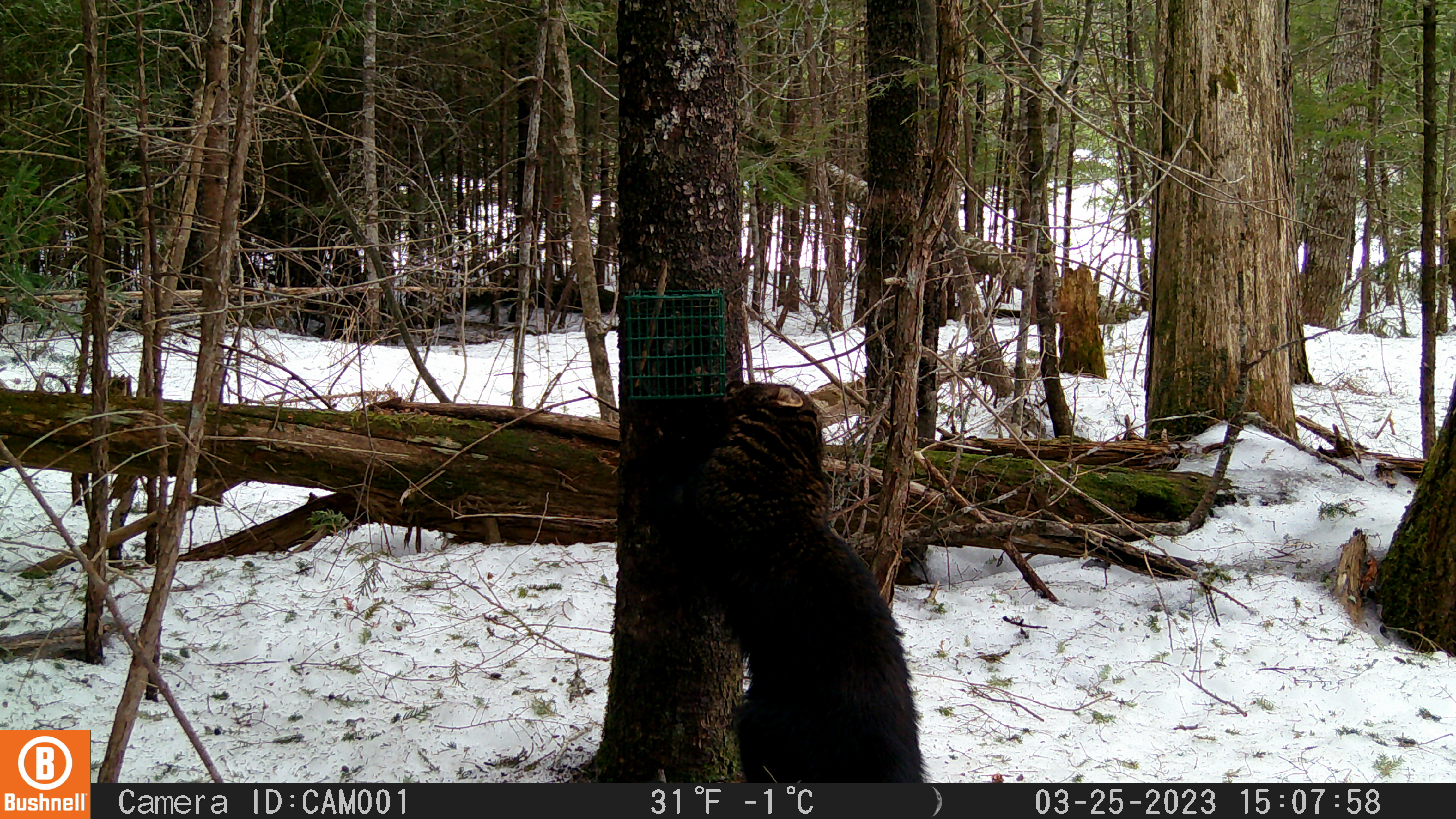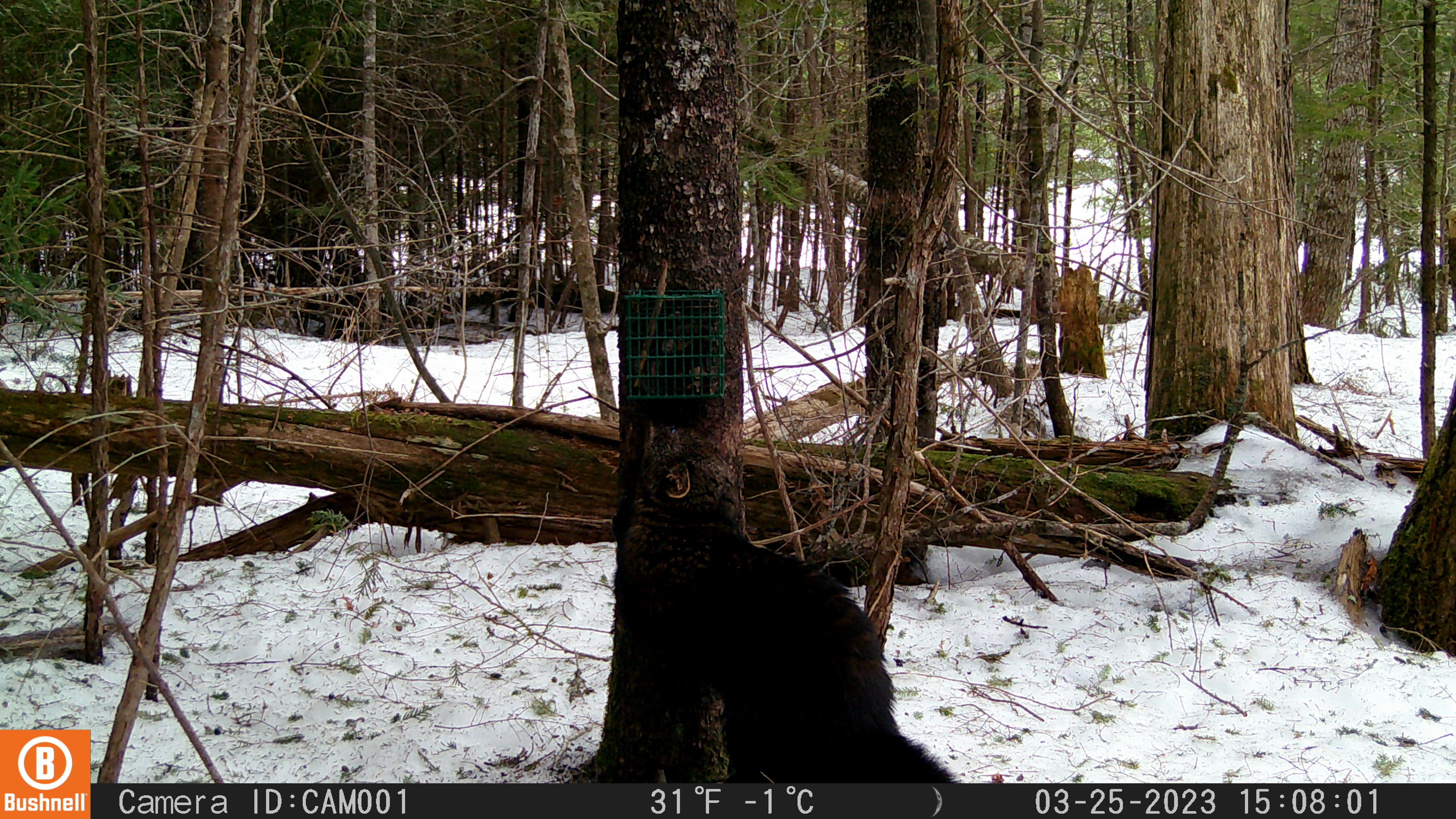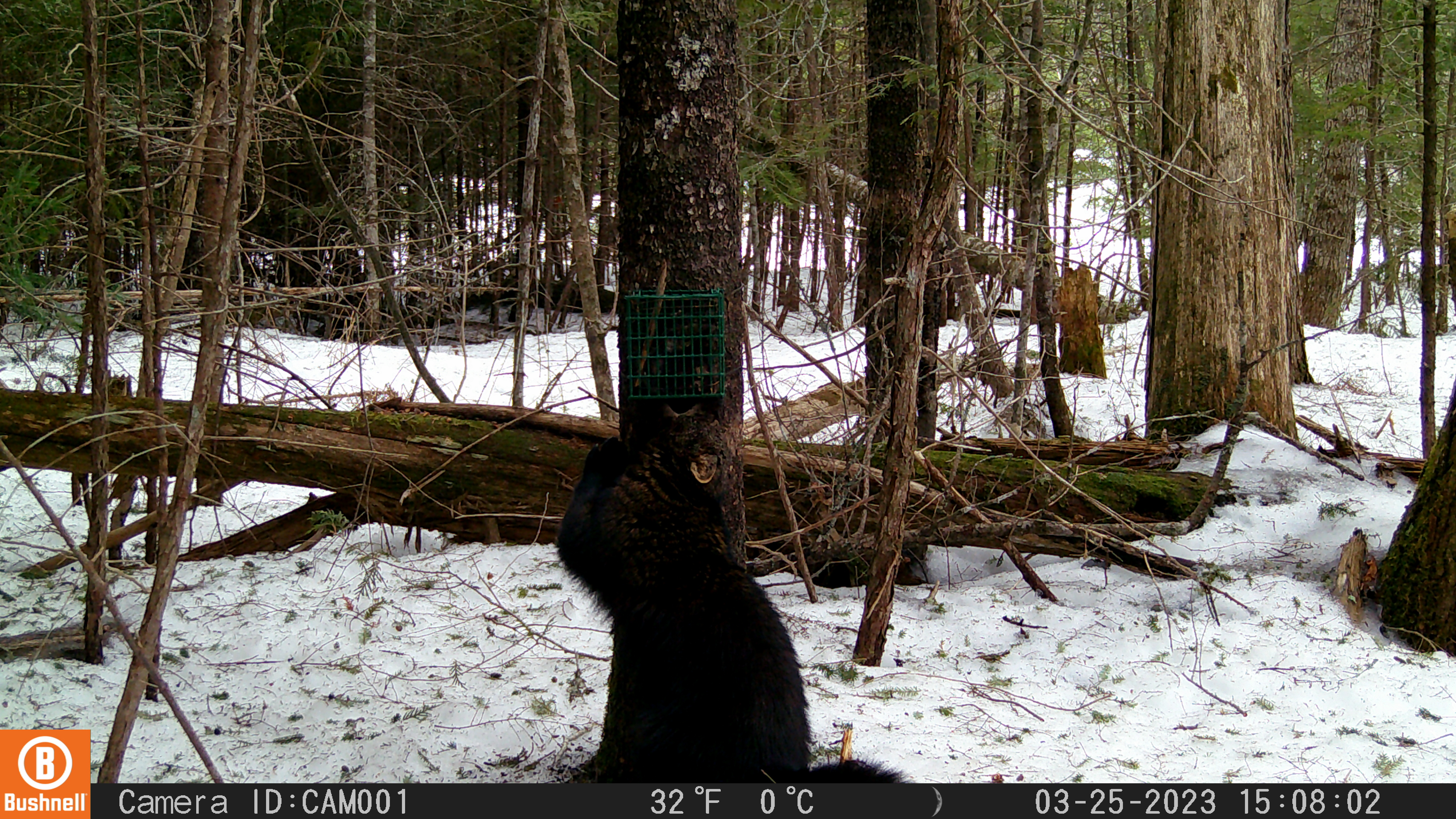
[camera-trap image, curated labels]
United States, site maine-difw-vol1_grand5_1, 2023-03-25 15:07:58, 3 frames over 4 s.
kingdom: Animalia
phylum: Chordata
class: Mammalia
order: Carnivora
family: Mustelidae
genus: Pekania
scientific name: Pekania pennanti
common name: fisher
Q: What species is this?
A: Fisher (Pekania pennanti).